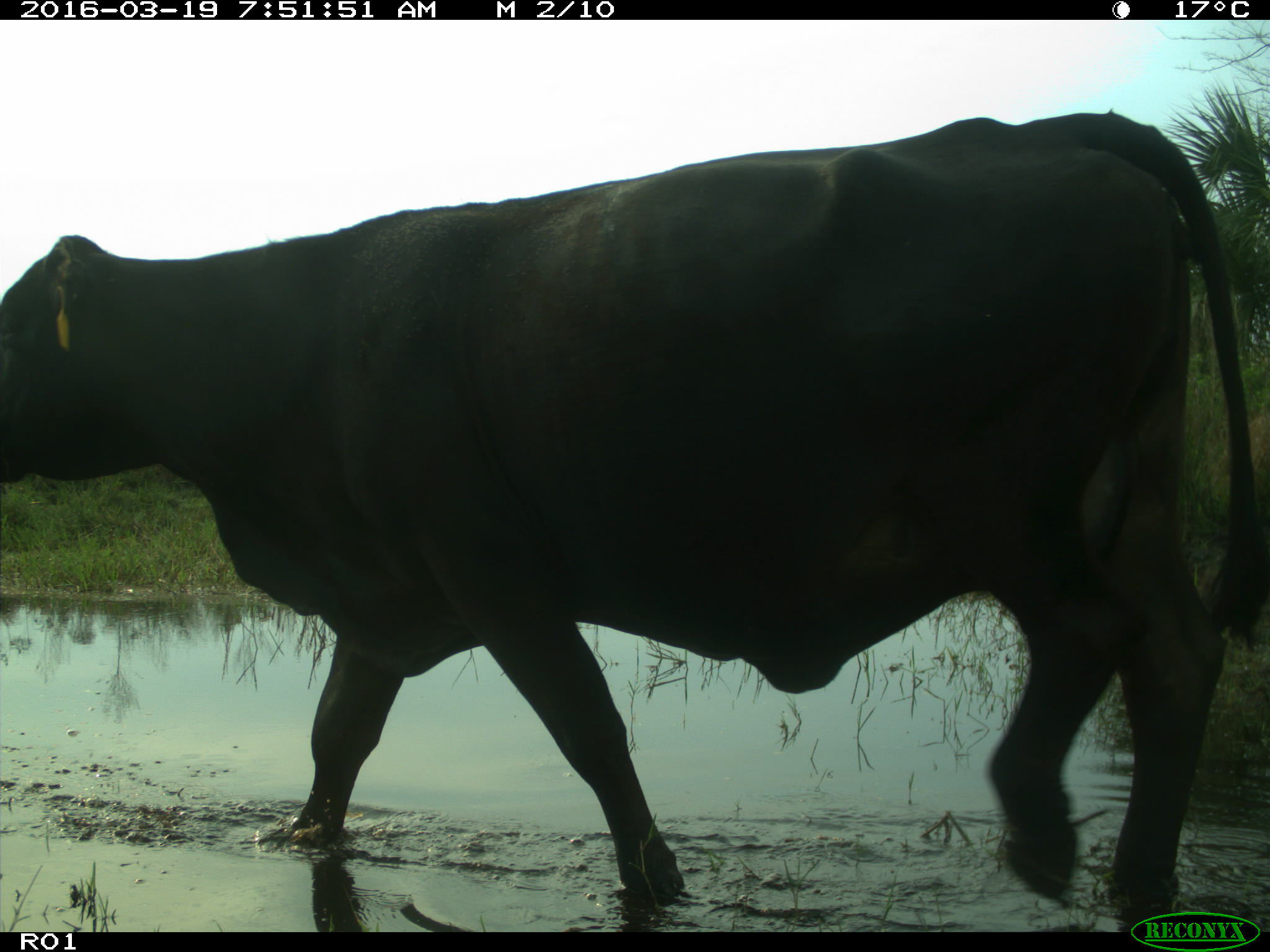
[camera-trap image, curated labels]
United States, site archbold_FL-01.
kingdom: Animalia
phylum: Chordata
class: Mammalia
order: Artiodactyla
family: Bovidae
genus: Bos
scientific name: Bos taurus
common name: domestic cow